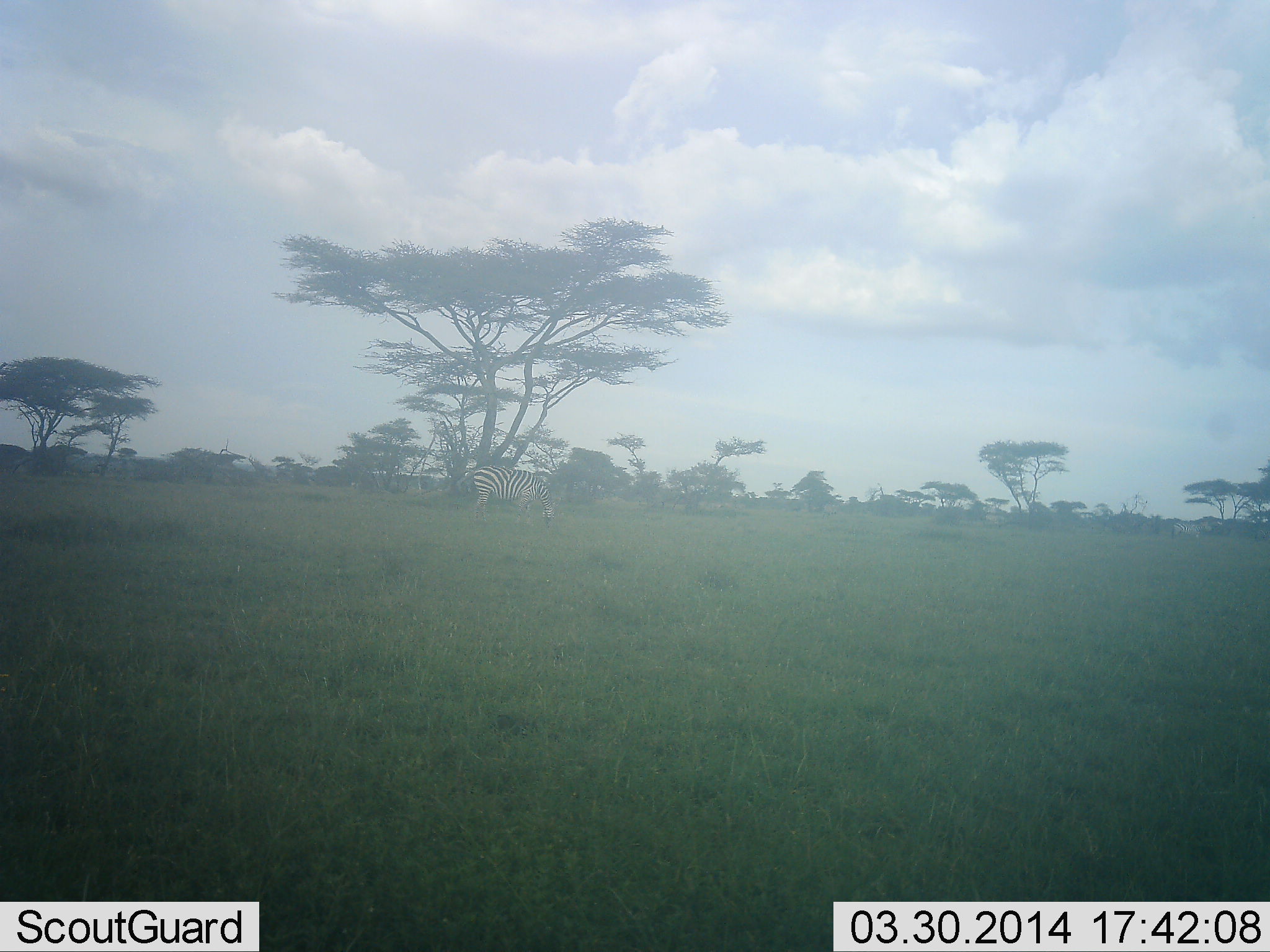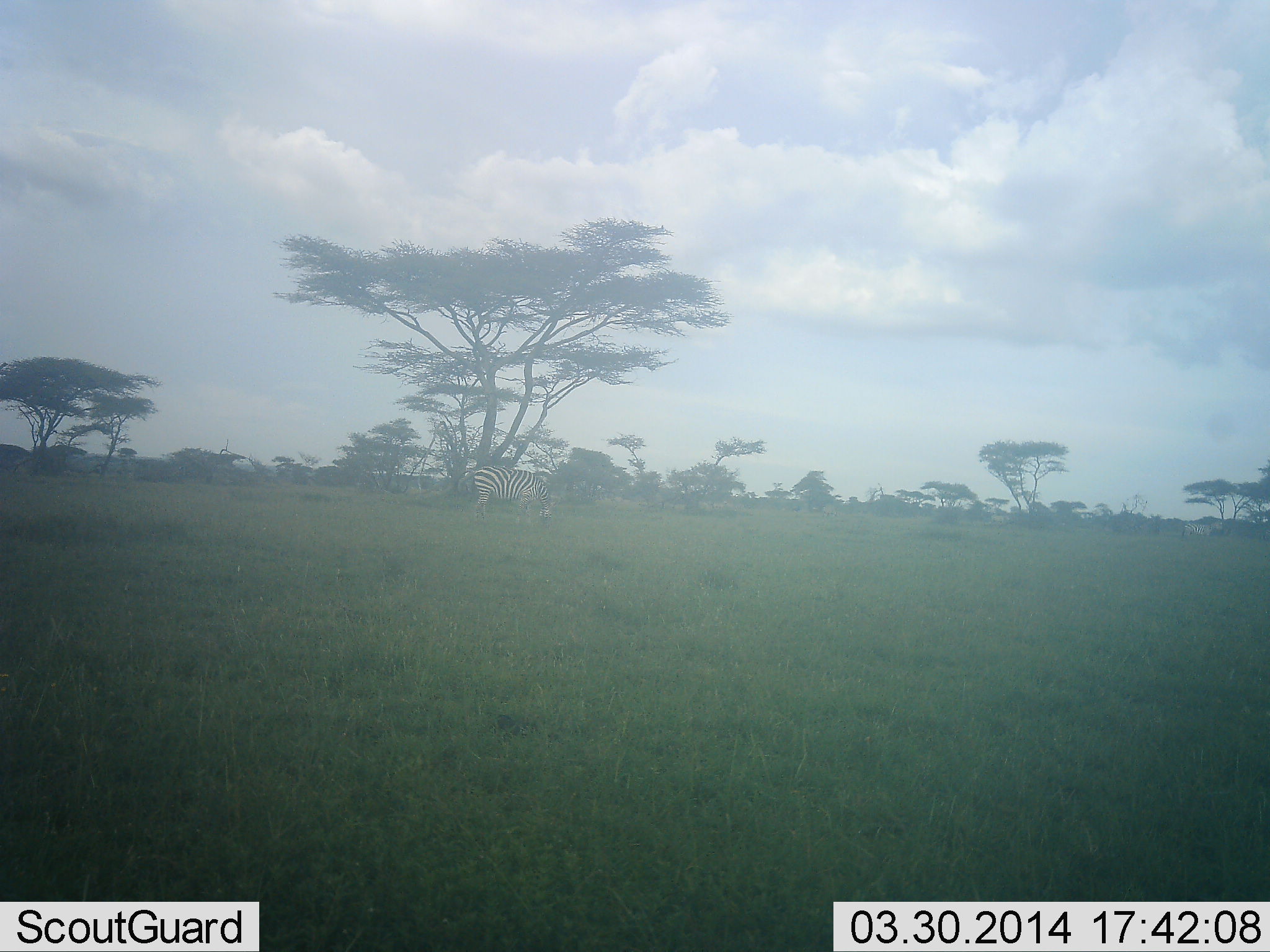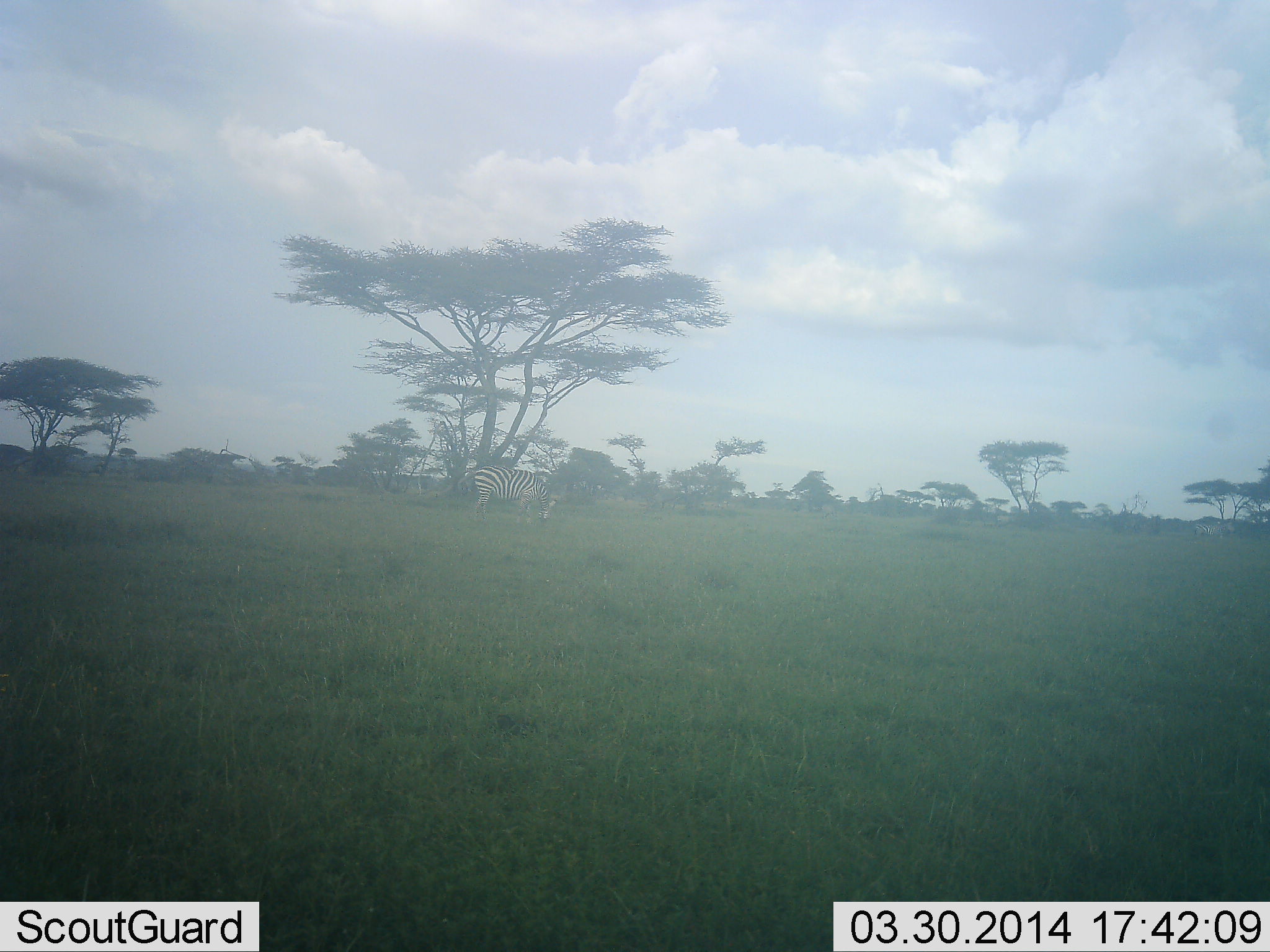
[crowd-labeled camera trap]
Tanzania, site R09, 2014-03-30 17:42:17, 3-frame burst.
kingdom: Animalia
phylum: Chordata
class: Mammalia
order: Perissodactyla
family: Equidae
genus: Equus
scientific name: Equus quagga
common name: plains zebra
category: zebra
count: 1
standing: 36%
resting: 0%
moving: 18%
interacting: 0%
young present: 0%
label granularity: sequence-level